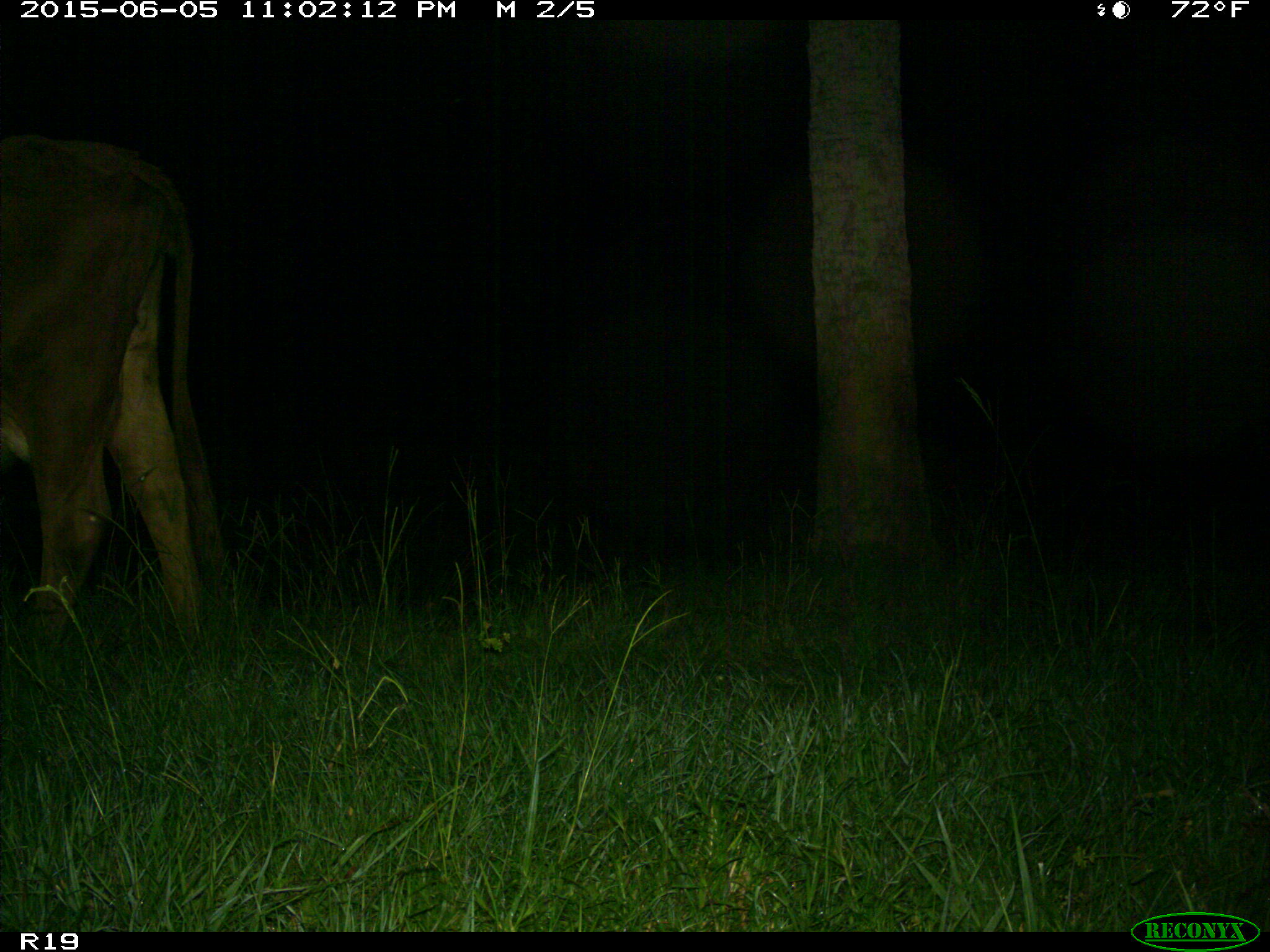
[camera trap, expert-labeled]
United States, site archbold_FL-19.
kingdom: Animalia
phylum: Chordata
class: Mammalia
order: Artiodactyla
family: Bovidae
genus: Bos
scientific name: Bos taurus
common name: domestic cow